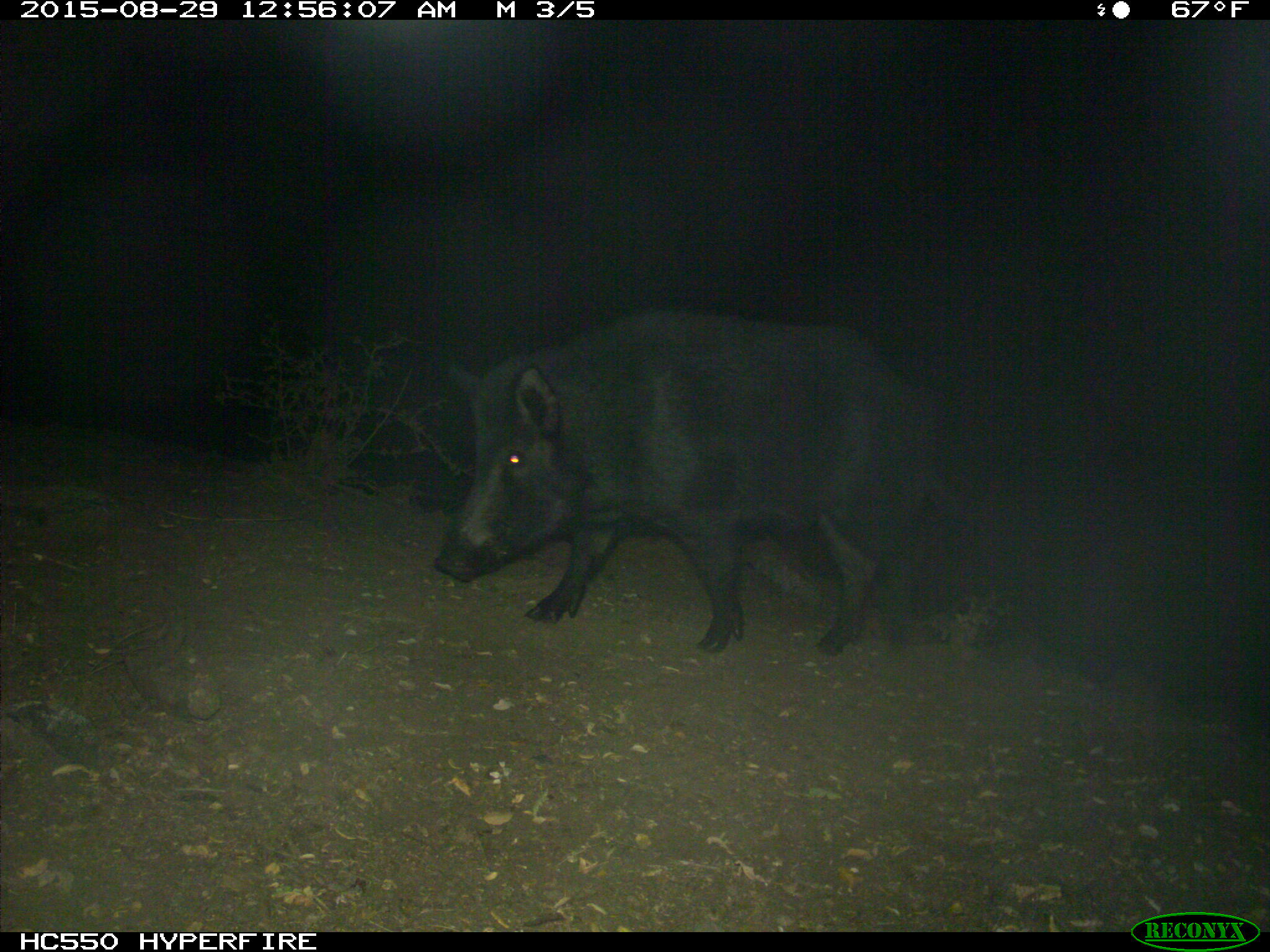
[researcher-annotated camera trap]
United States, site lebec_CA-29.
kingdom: Animalia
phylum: Chordata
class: Mammalia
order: Artiodactyla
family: Suidae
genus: Sus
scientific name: Sus scrofa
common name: wild boar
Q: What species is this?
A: Sus scrofa (wild boar).